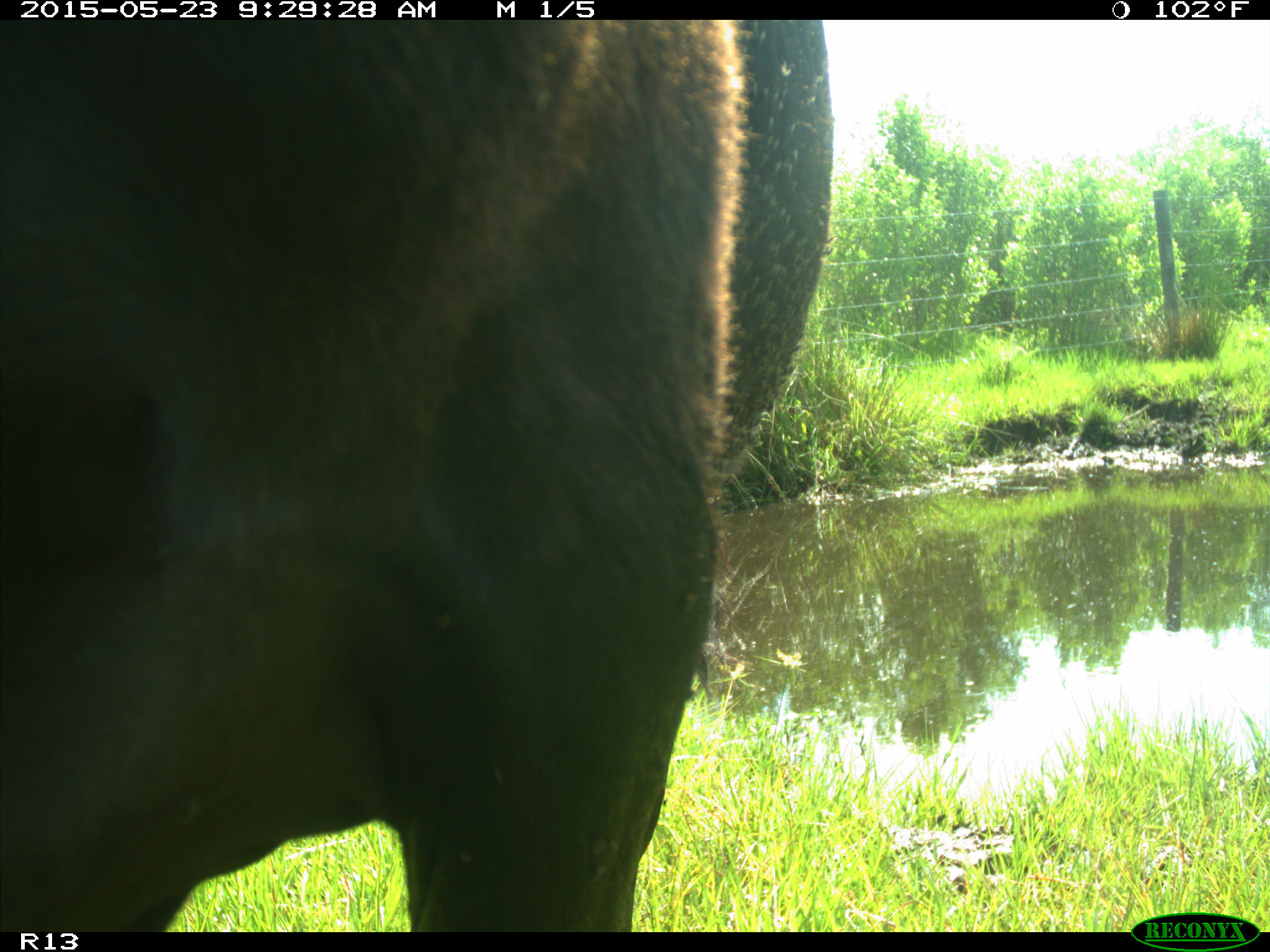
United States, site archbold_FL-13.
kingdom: Animalia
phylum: Chordata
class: Mammalia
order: Artiodactyla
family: Bovidae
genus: Bos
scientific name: Bos taurus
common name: domestic cow